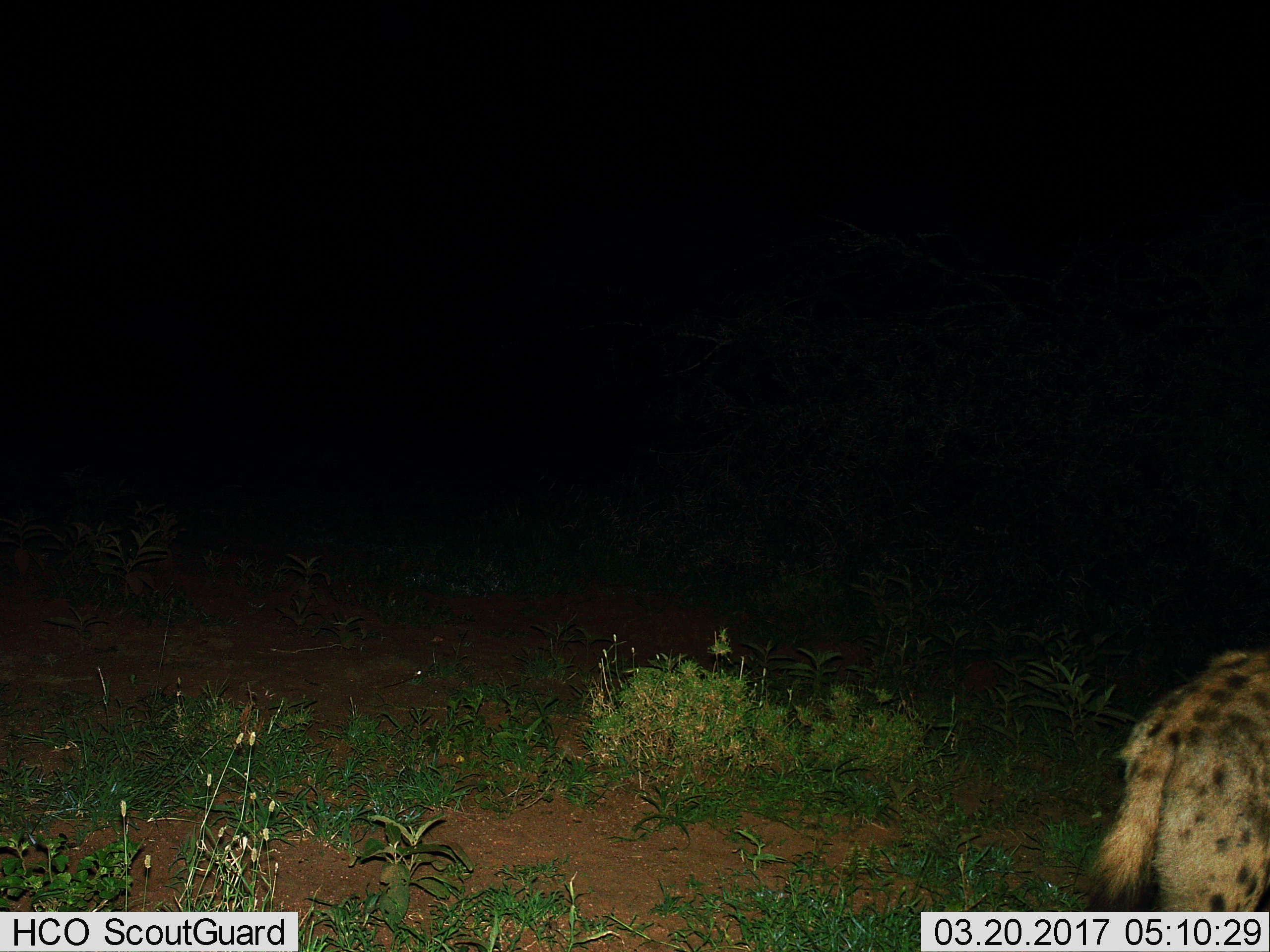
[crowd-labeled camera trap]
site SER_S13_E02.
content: unidentified animal